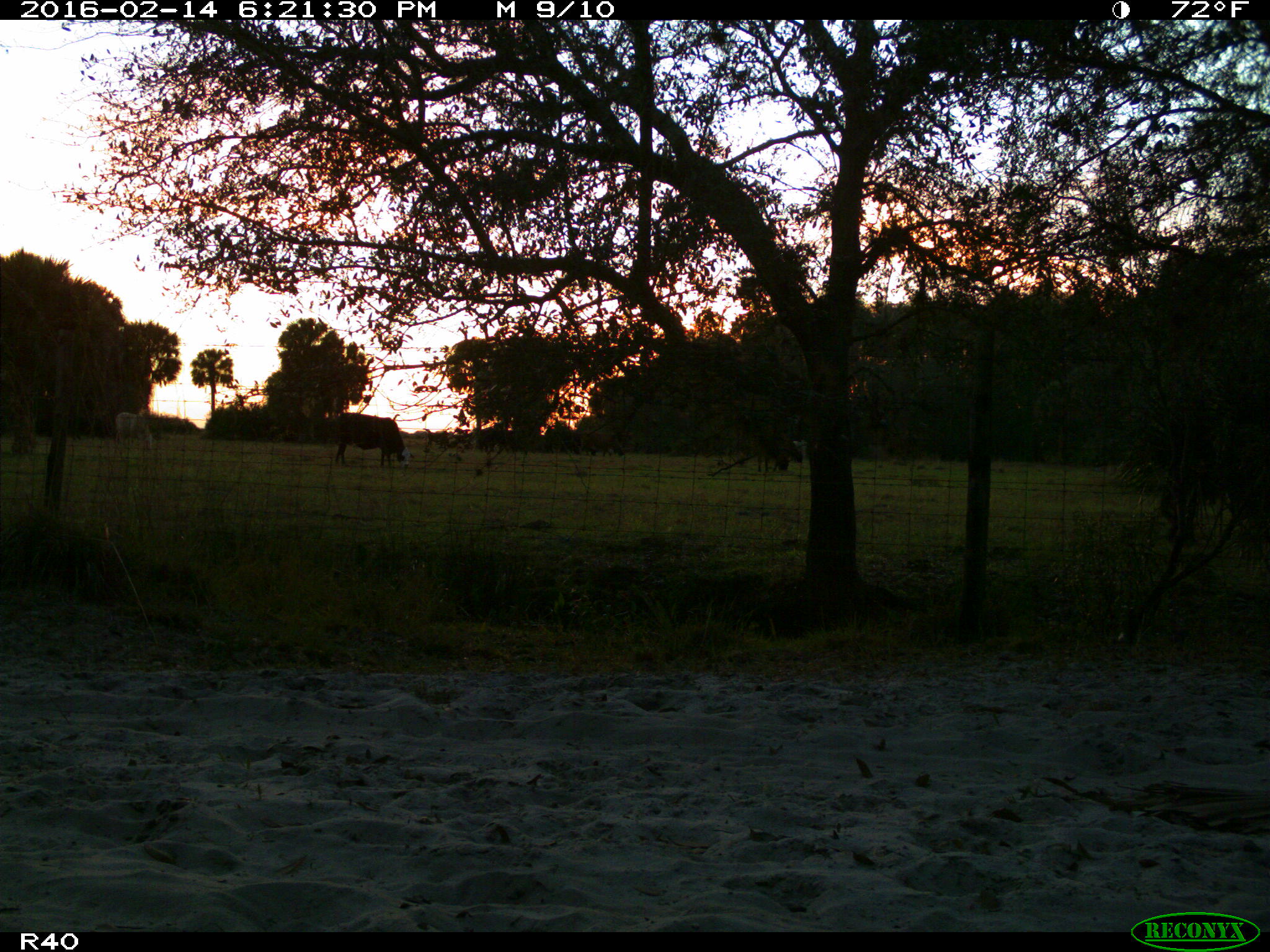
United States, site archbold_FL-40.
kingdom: Animalia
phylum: Chordata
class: Mammalia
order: Artiodactyla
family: Bovidae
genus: Bos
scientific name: Bos taurus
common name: domestic cow